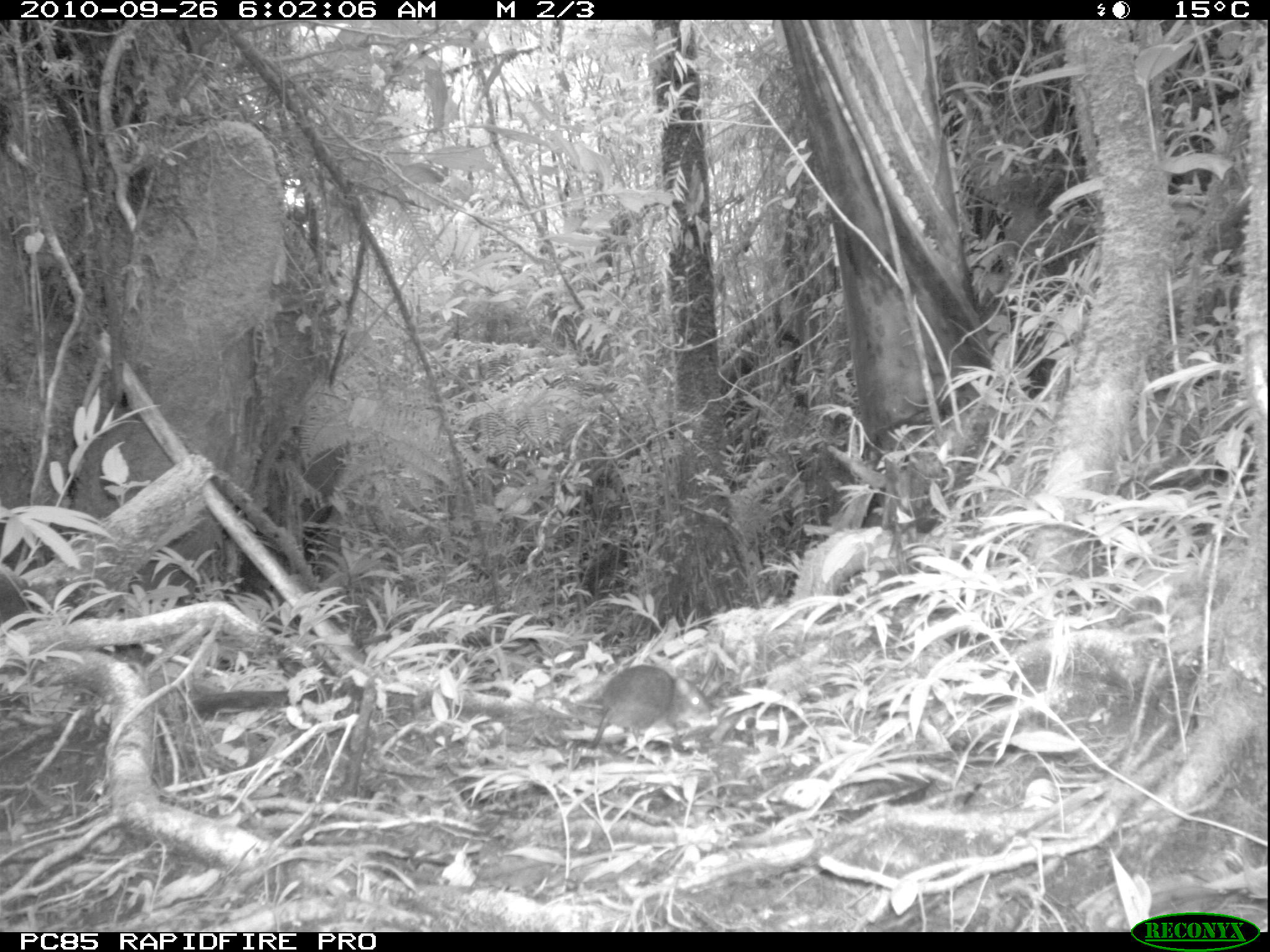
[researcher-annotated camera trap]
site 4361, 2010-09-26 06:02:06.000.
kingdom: Animalia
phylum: Chordata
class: Mammalia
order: Rodentia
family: Muridae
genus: Rattus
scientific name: Rattus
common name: rodent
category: unknown rat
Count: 1.